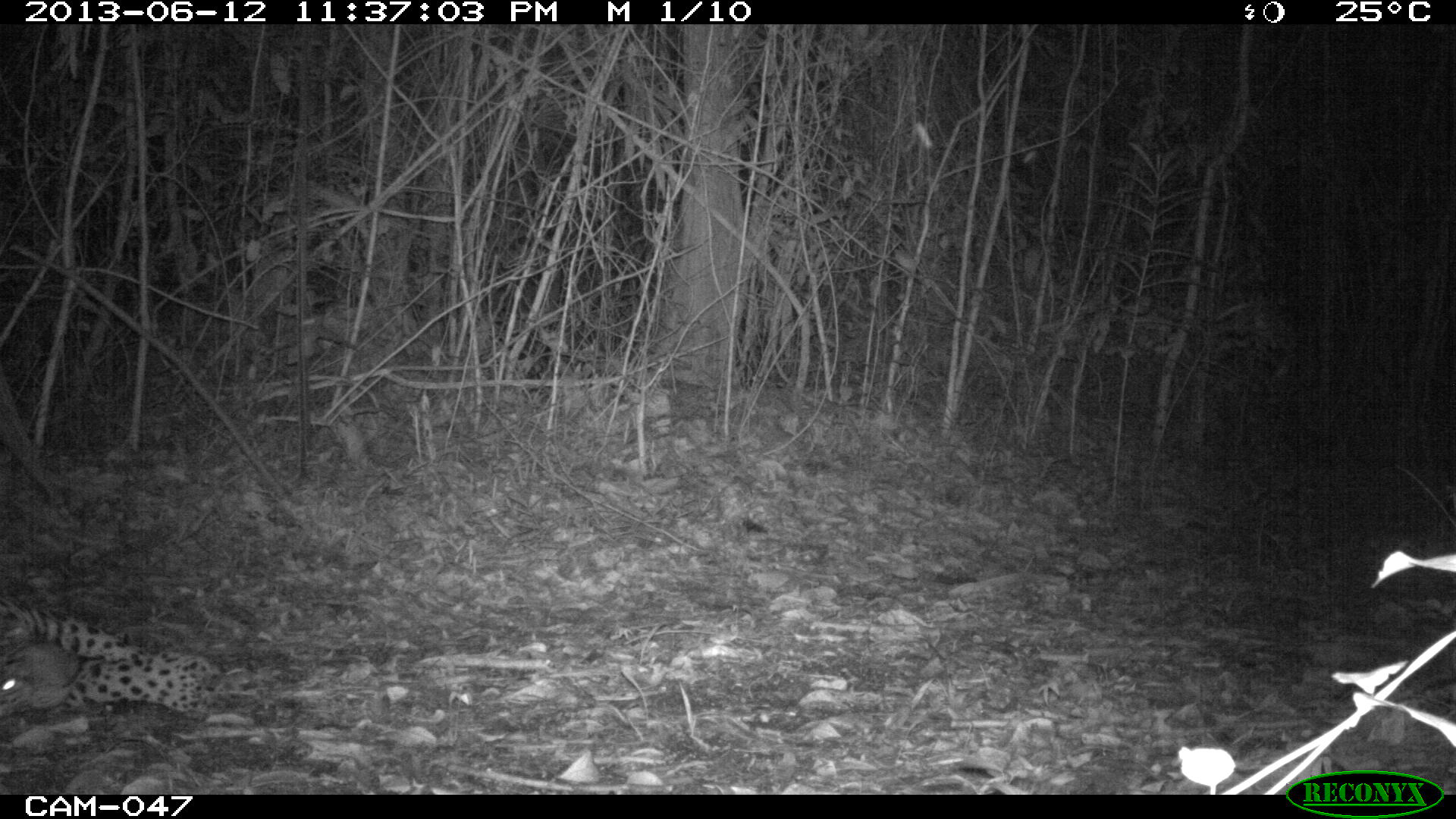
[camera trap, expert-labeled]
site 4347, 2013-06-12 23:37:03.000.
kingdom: Animalia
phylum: Chordata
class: Mammalia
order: Carnivora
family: Felidae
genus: Panthera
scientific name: Panthera onca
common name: jaguar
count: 1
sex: male